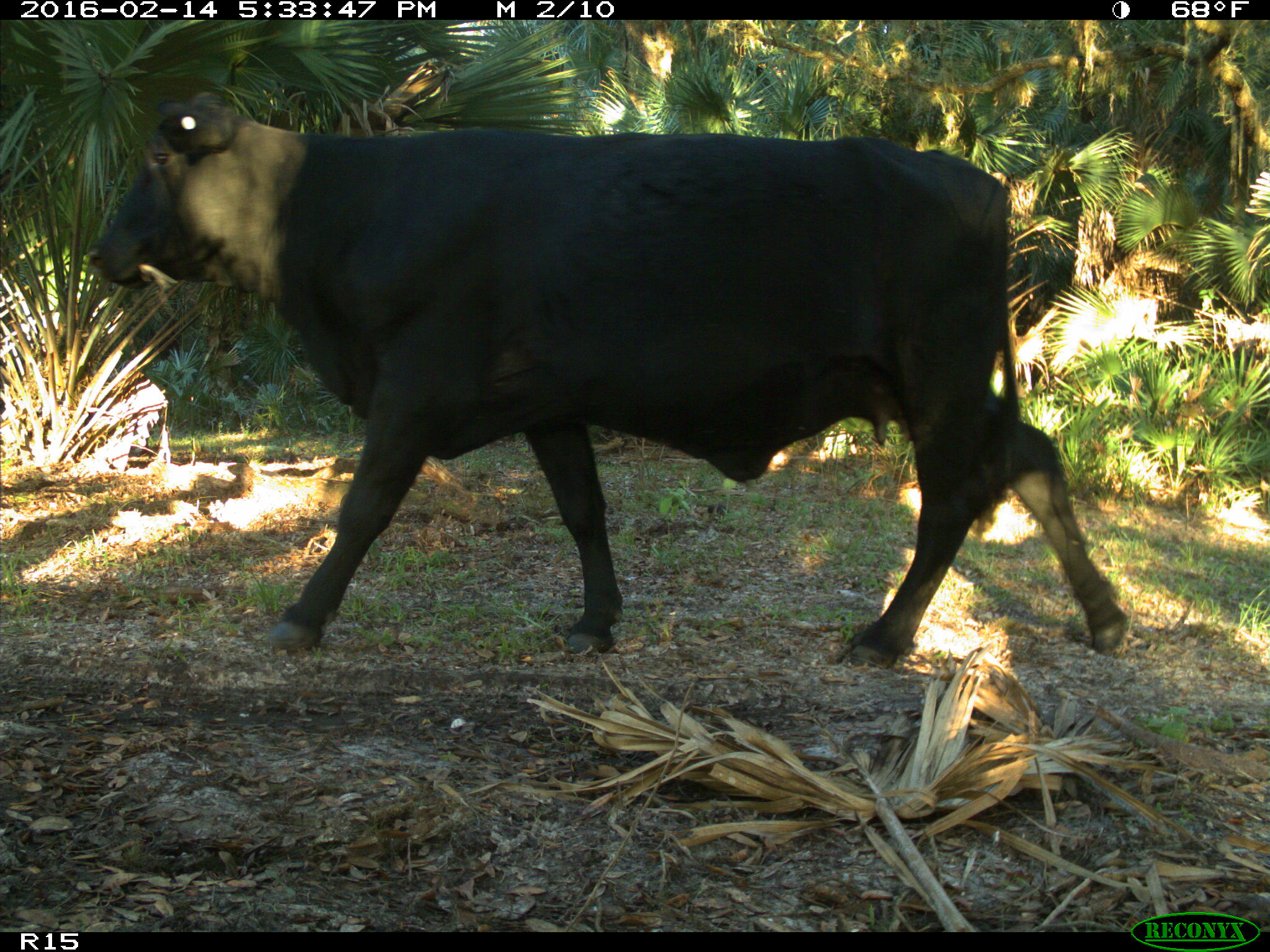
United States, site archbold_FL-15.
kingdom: Animalia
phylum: Chordata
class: Mammalia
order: Artiodactyla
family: Bovidae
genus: Bos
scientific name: Bos taurus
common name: domestic cow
Bos taurus (domestic cow).